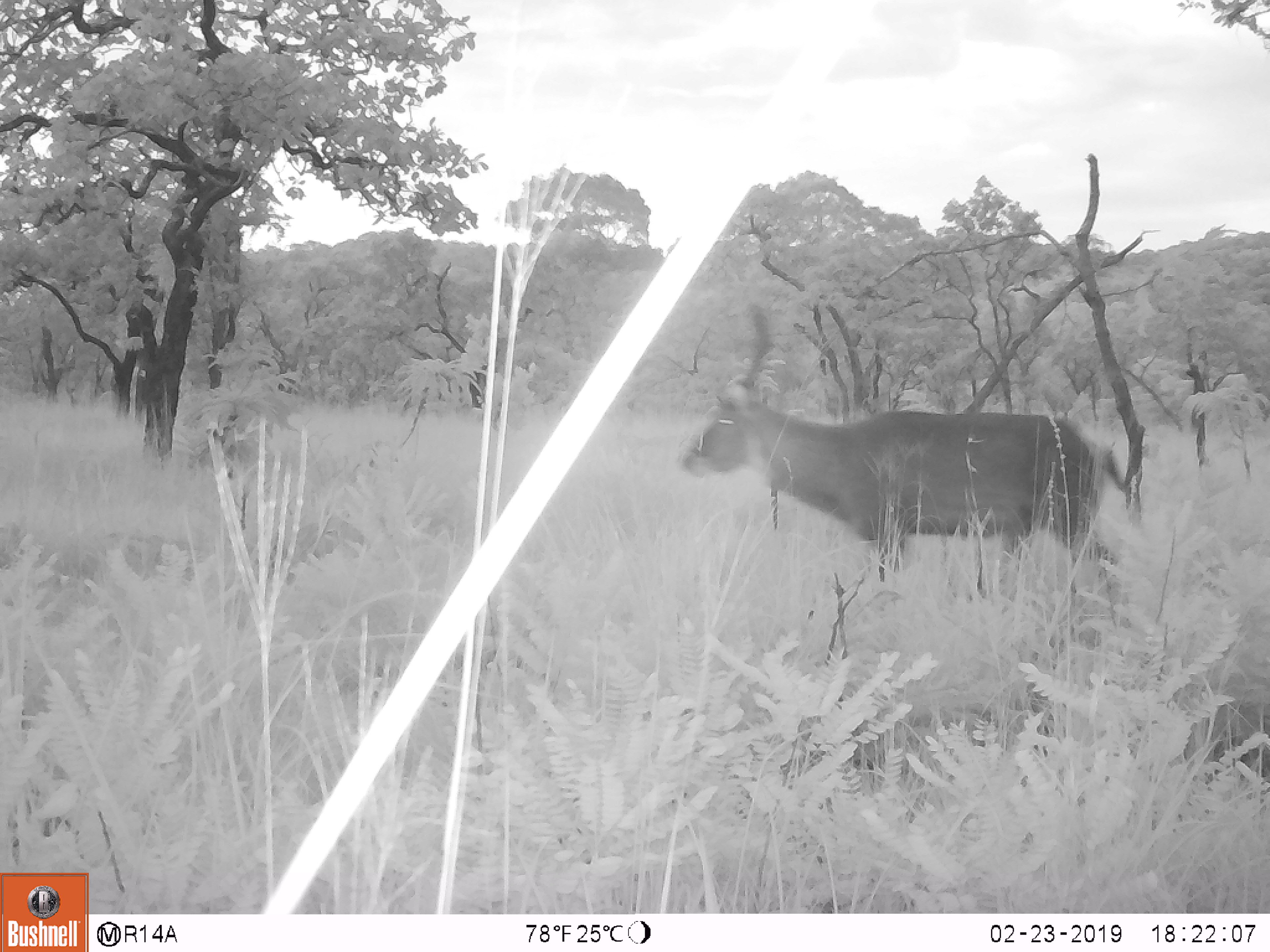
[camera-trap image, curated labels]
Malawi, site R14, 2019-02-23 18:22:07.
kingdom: Animalia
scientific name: Animalia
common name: other animal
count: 1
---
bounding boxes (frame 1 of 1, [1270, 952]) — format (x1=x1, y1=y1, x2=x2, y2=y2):
other animal: (x1=671, y1=279, x2=1131, y2=601)